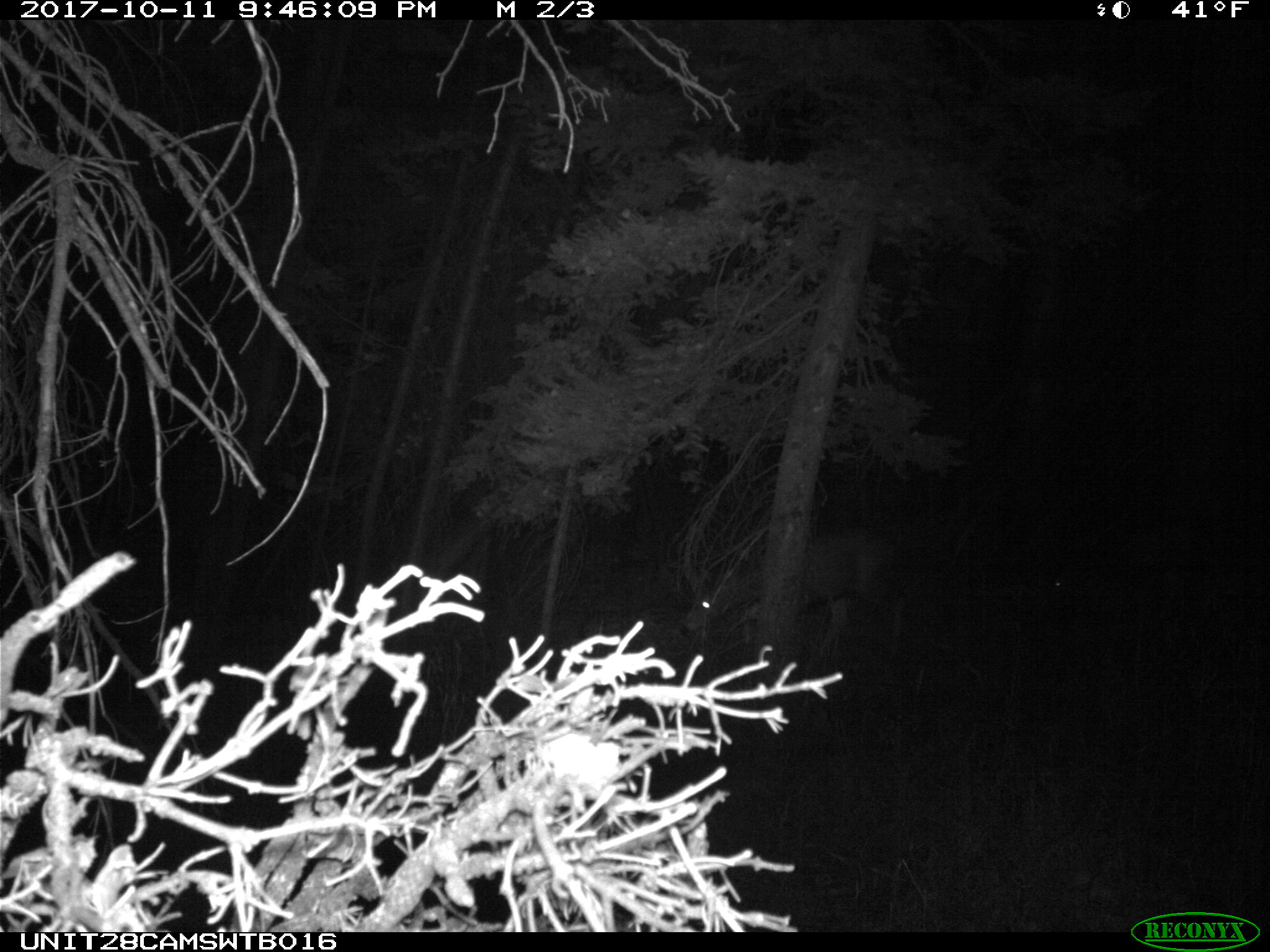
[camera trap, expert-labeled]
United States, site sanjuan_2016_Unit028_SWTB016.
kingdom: Animalia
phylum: Chordata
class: Mammalia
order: Artiodactyla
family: Cervidae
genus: Odocoileus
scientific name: Odocoileus hemionus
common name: mule deer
Odocoileus hemionus (mule deer).